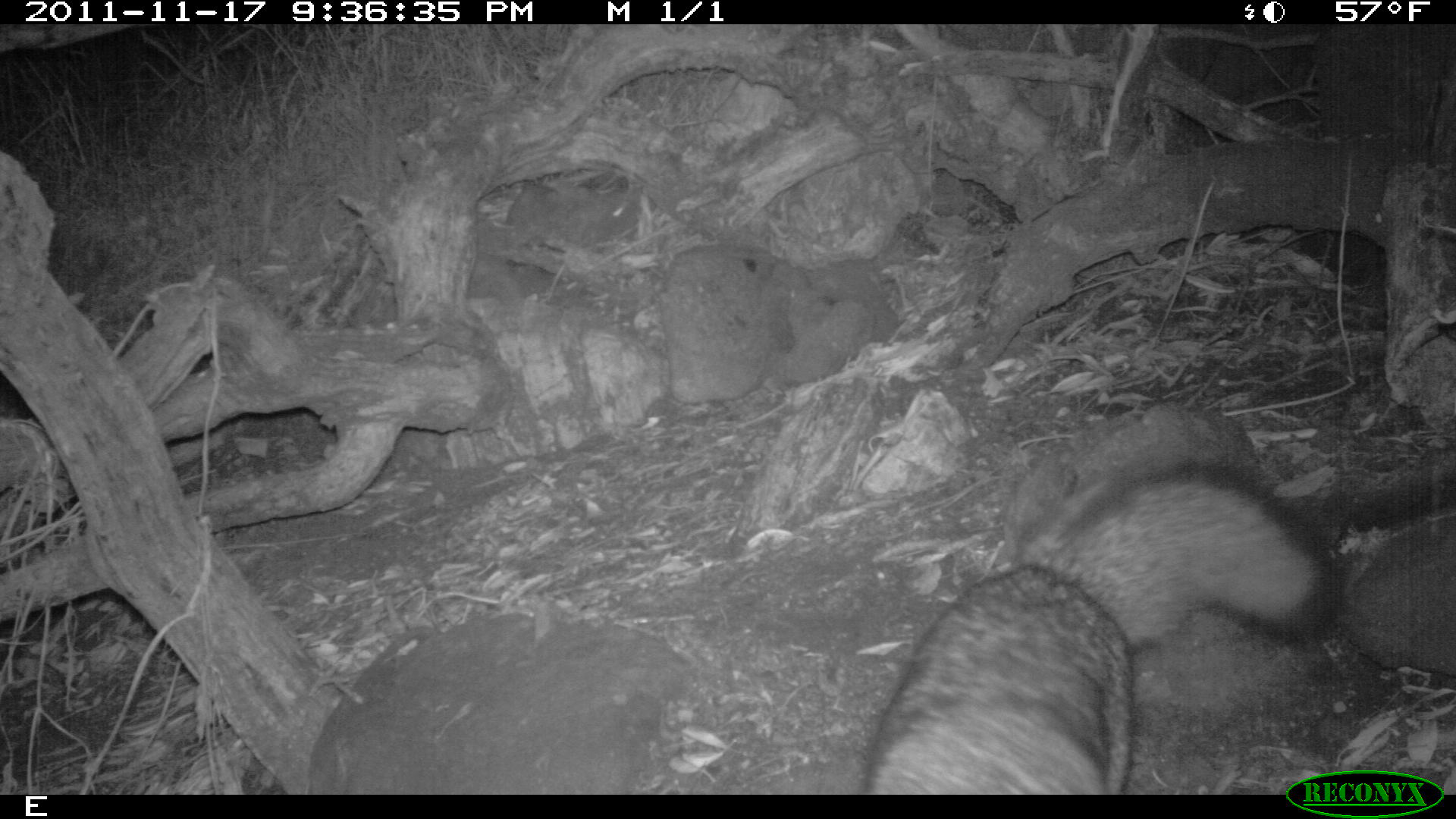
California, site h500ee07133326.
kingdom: Animalia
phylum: Chordata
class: Mammalia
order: Carnivora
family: Canidae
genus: Urocyon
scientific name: Urocyon littoralis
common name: island fox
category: fox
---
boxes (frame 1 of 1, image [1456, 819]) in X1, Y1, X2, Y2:
fox: 850, 460, 1351, 794